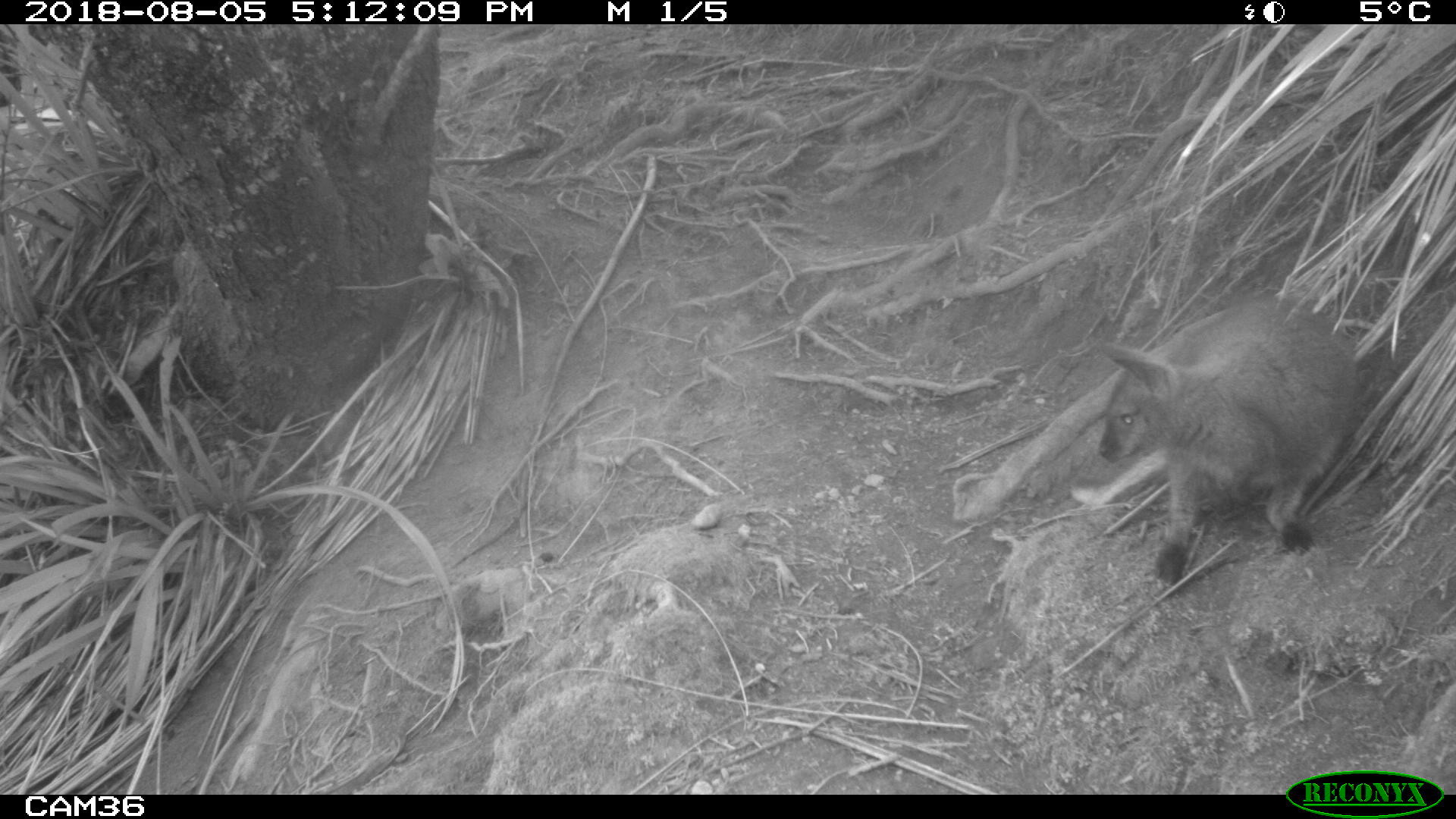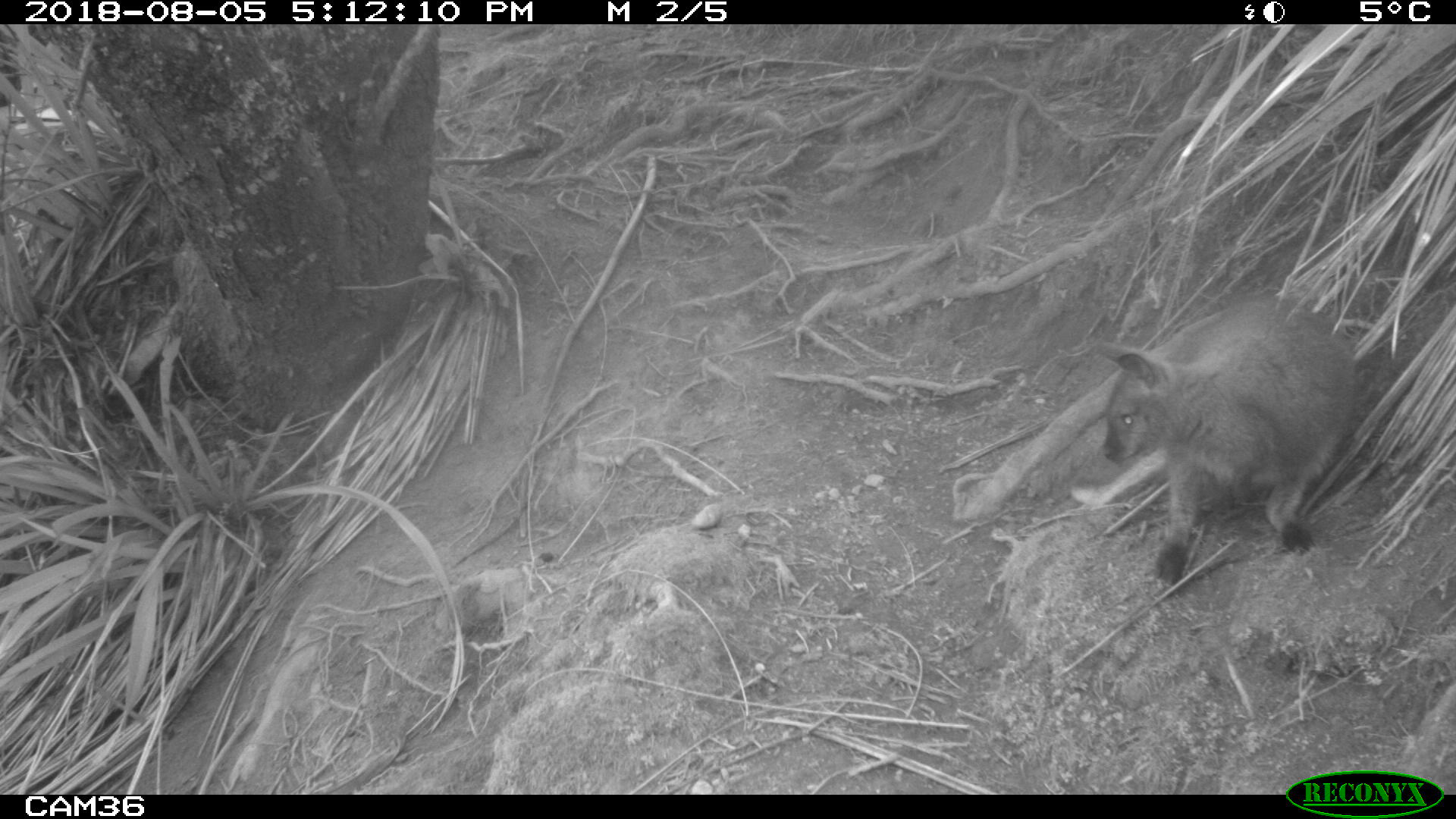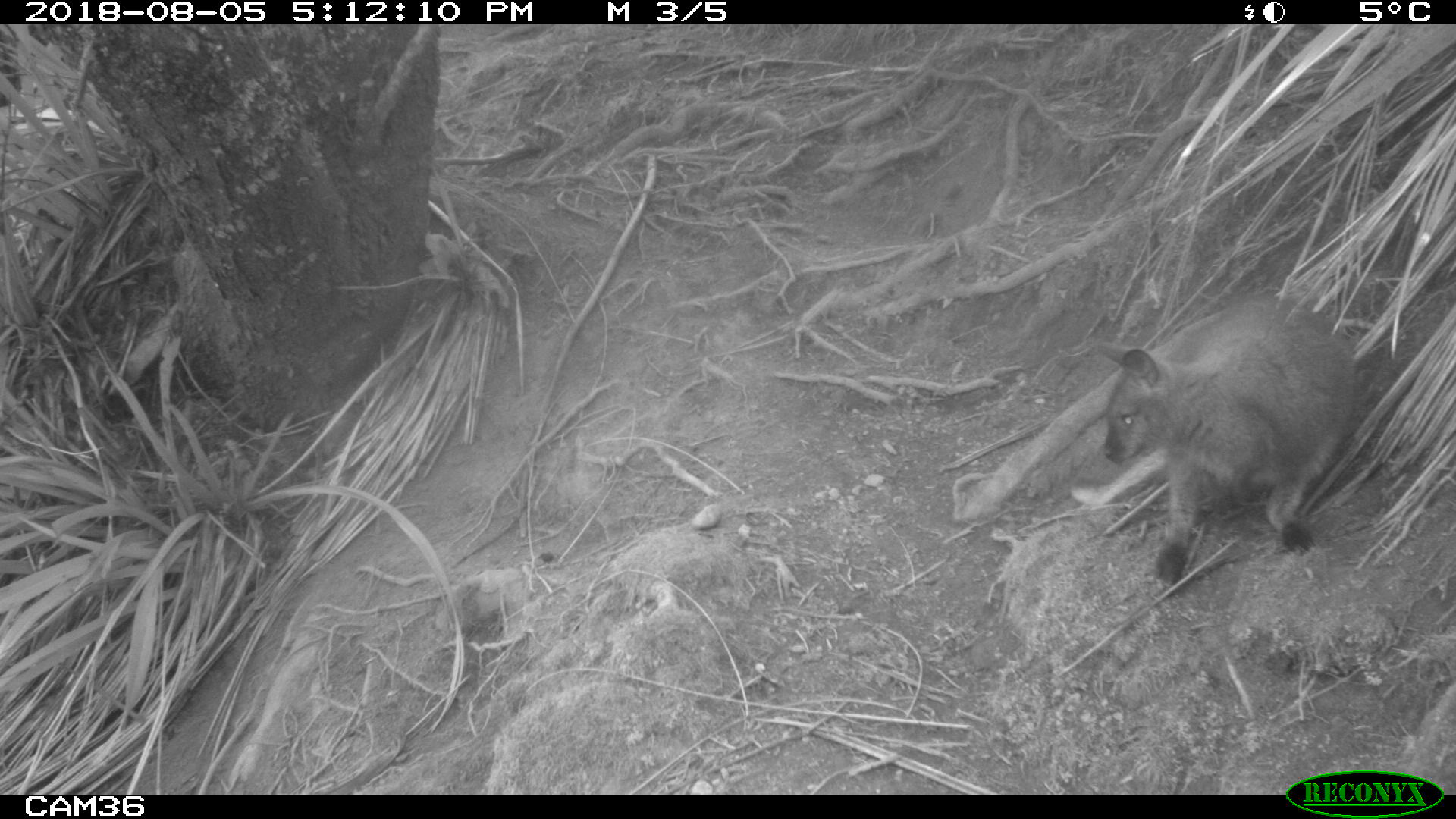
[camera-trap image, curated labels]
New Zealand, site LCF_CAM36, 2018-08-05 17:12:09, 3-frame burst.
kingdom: Animalia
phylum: Chordata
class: Mammalia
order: Diprotodontia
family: Macropodidae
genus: Notamacropus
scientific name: Notamacropus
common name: wallaby